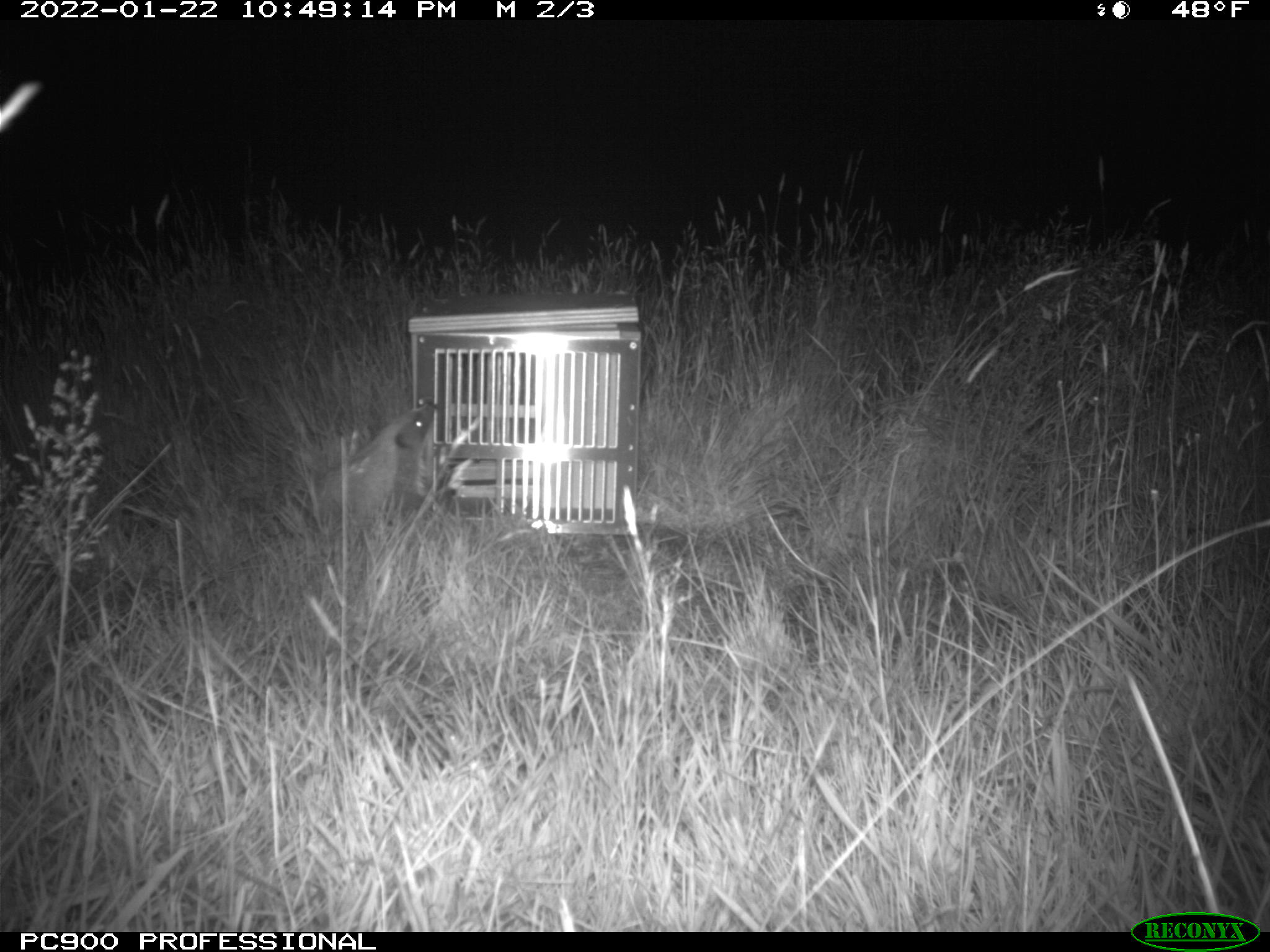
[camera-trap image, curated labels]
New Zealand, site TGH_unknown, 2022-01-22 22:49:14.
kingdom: Animalia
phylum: Chordata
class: Mammalia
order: Eulipotyphla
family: Erinaceidae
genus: Erinaceus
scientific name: Erinaceus europaeus europaeus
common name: european hedgehog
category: hedgehog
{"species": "hedgehog (european hedgehog) (Erinaceus europaeus europaeus)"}